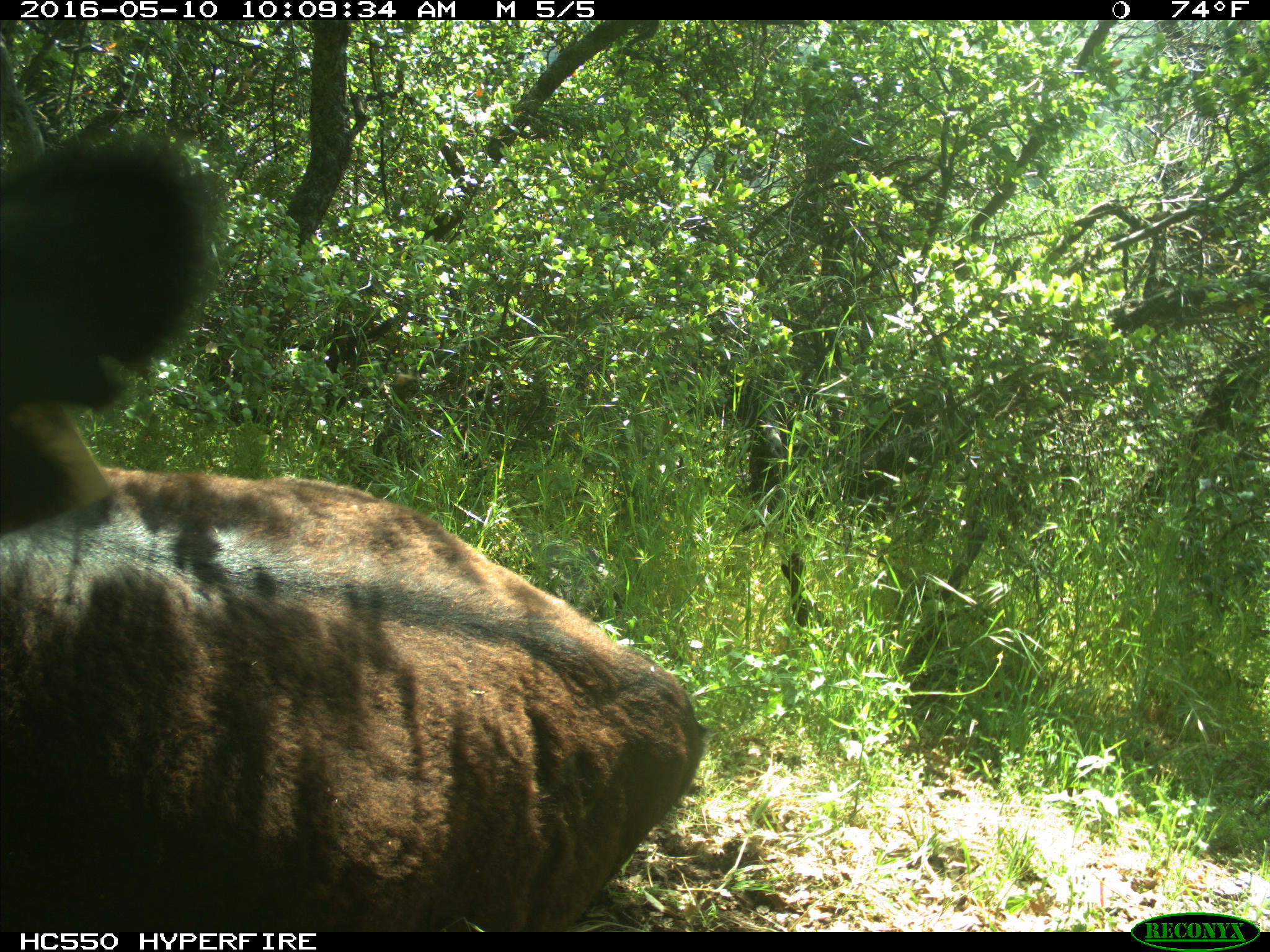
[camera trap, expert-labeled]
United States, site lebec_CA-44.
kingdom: Animalia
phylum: Chordata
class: Mammalia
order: Artiodactyla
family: Bovidae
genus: Bos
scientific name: Bos taurus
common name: domestic cow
Bos taurus (domestic cow).